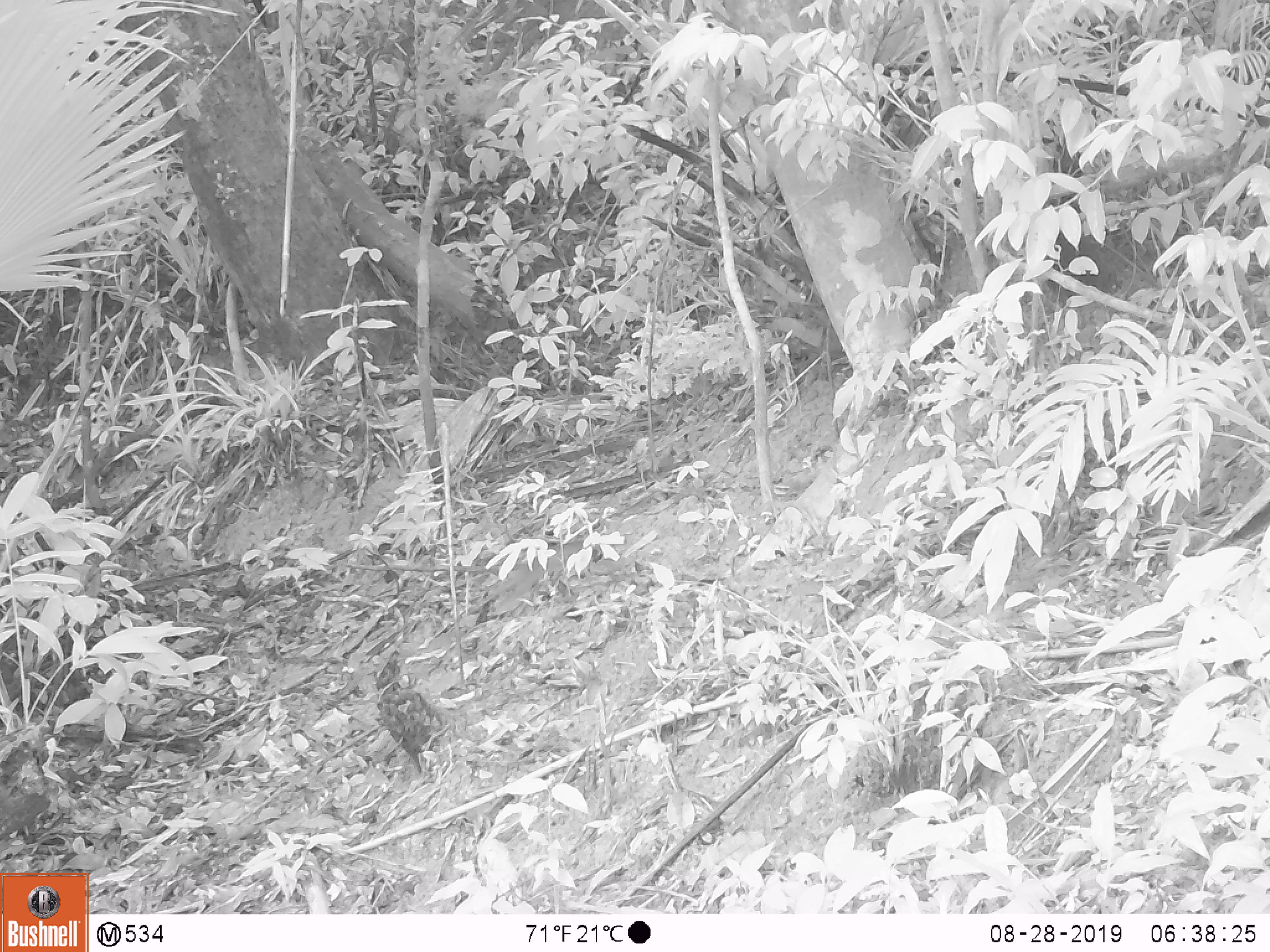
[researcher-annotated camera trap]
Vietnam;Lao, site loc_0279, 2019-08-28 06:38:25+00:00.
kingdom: Animalia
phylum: Chordata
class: Mammalia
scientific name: Mammalia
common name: mammal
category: unidentified small mammal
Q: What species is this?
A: Unidentified small mammal (mammal) (Mammalia).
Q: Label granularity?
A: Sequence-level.